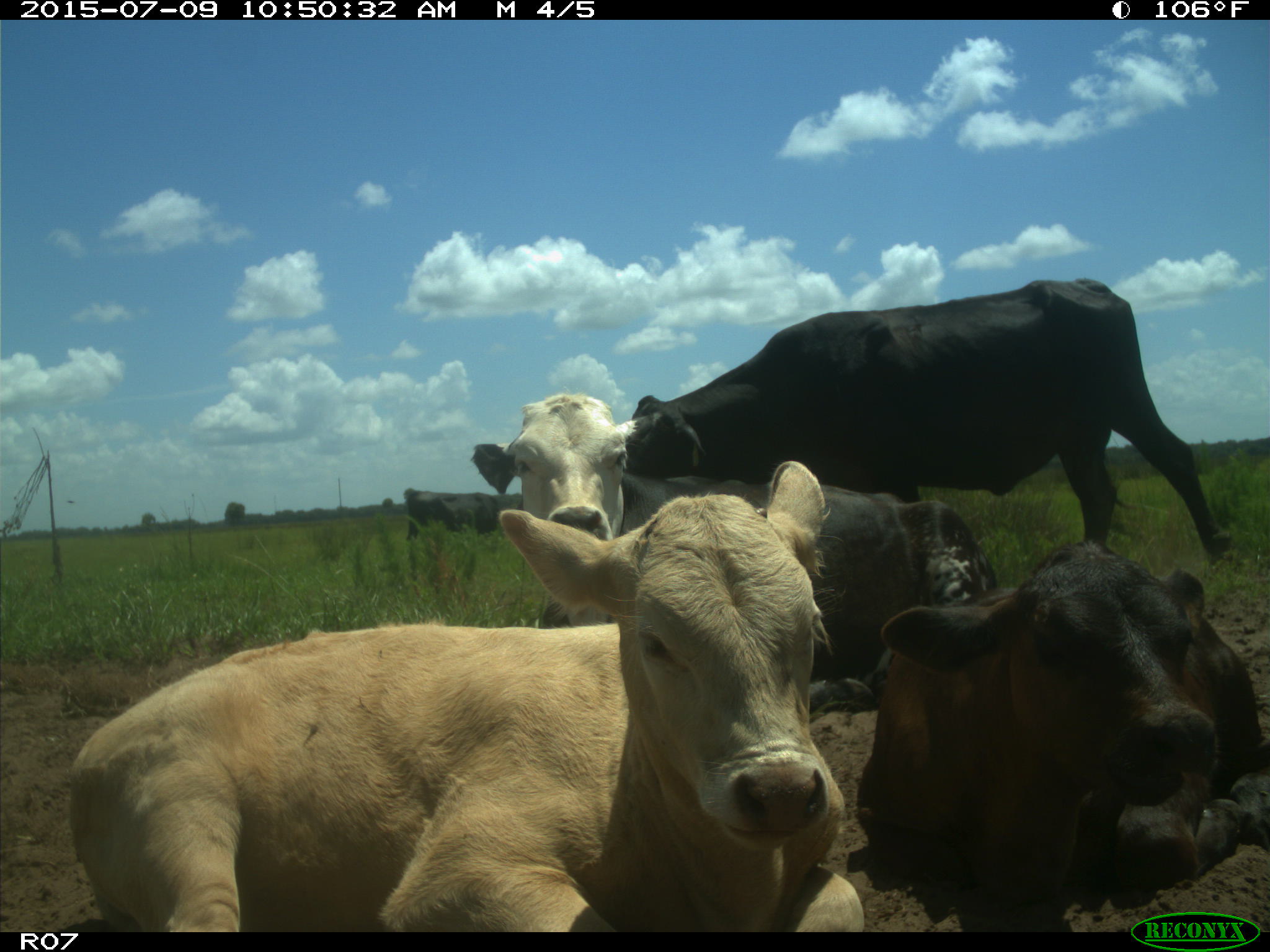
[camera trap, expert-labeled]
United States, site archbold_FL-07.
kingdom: Animalia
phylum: Chordata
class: Mammalia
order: Artiodactyla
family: Bovidae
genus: Bos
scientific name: Bos taurus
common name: domestic cow